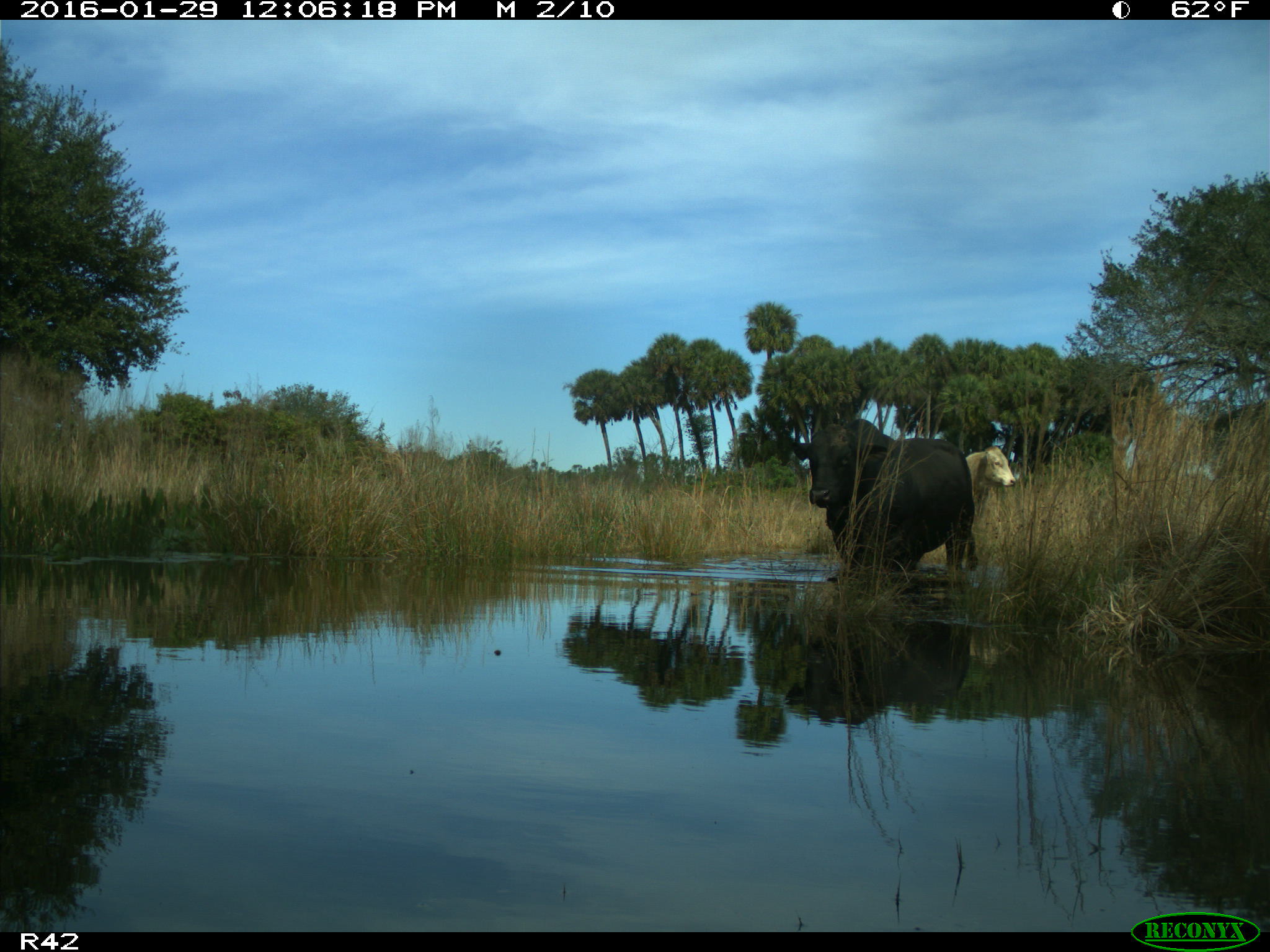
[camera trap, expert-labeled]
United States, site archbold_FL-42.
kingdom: Animalia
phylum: Chordata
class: Mammalia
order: Artiodactyla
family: Bovidae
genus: Bos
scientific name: Bos taurus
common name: domestic cow